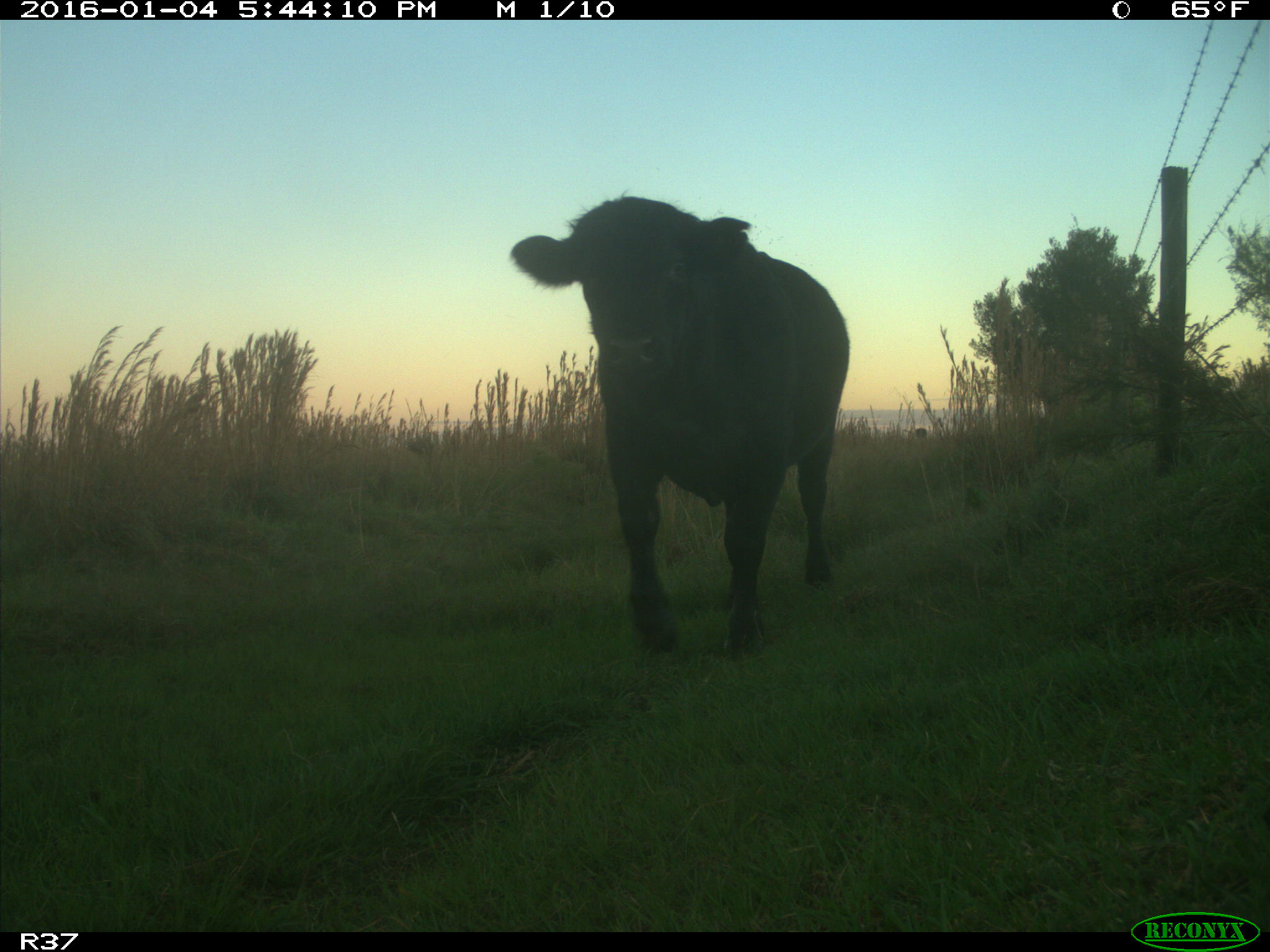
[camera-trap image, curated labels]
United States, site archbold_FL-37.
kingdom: Animalia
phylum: Chordata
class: Mammalia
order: Artiodactyla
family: Bovidae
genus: Bos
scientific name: Bos taurus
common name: domestic cow